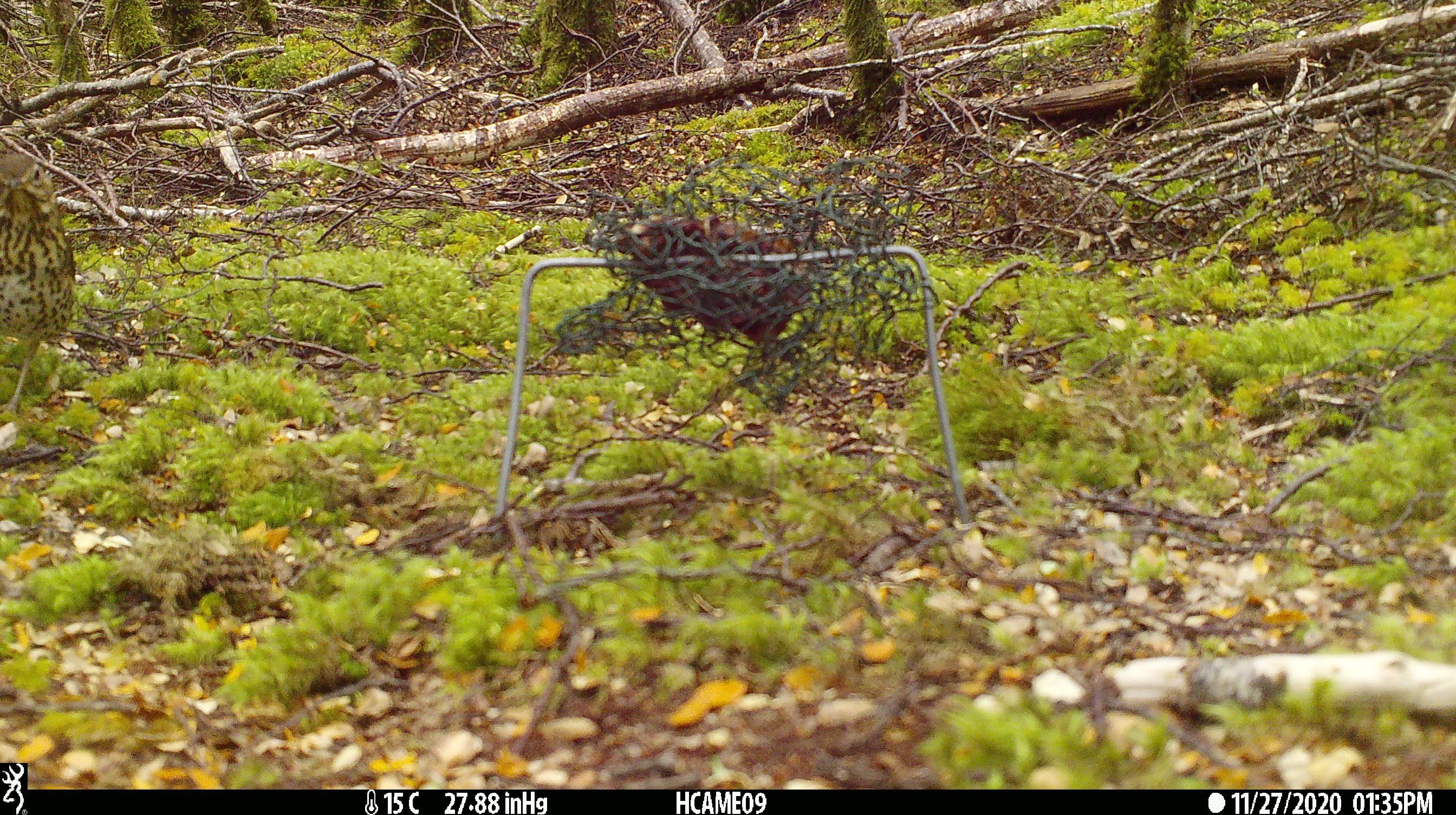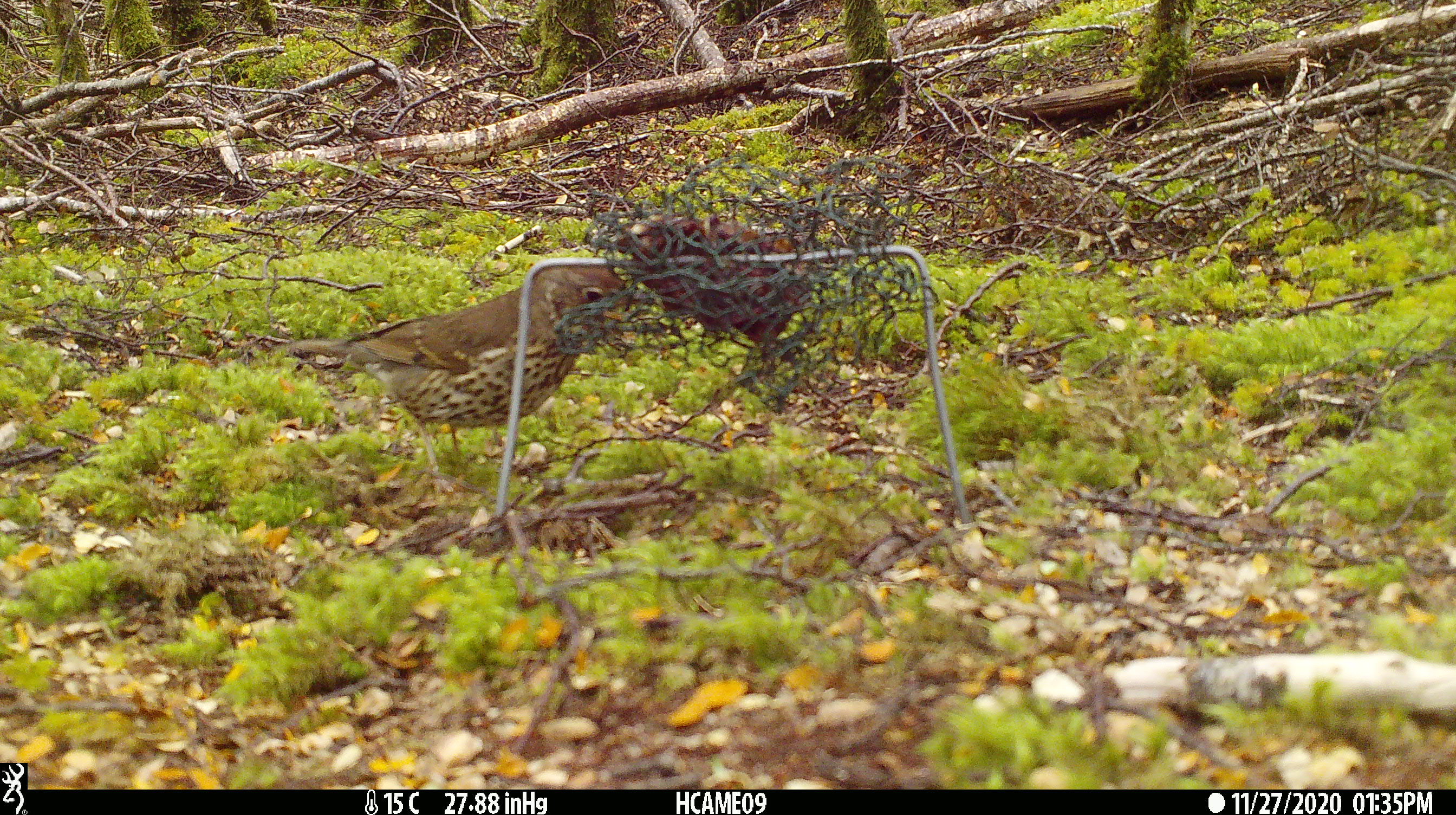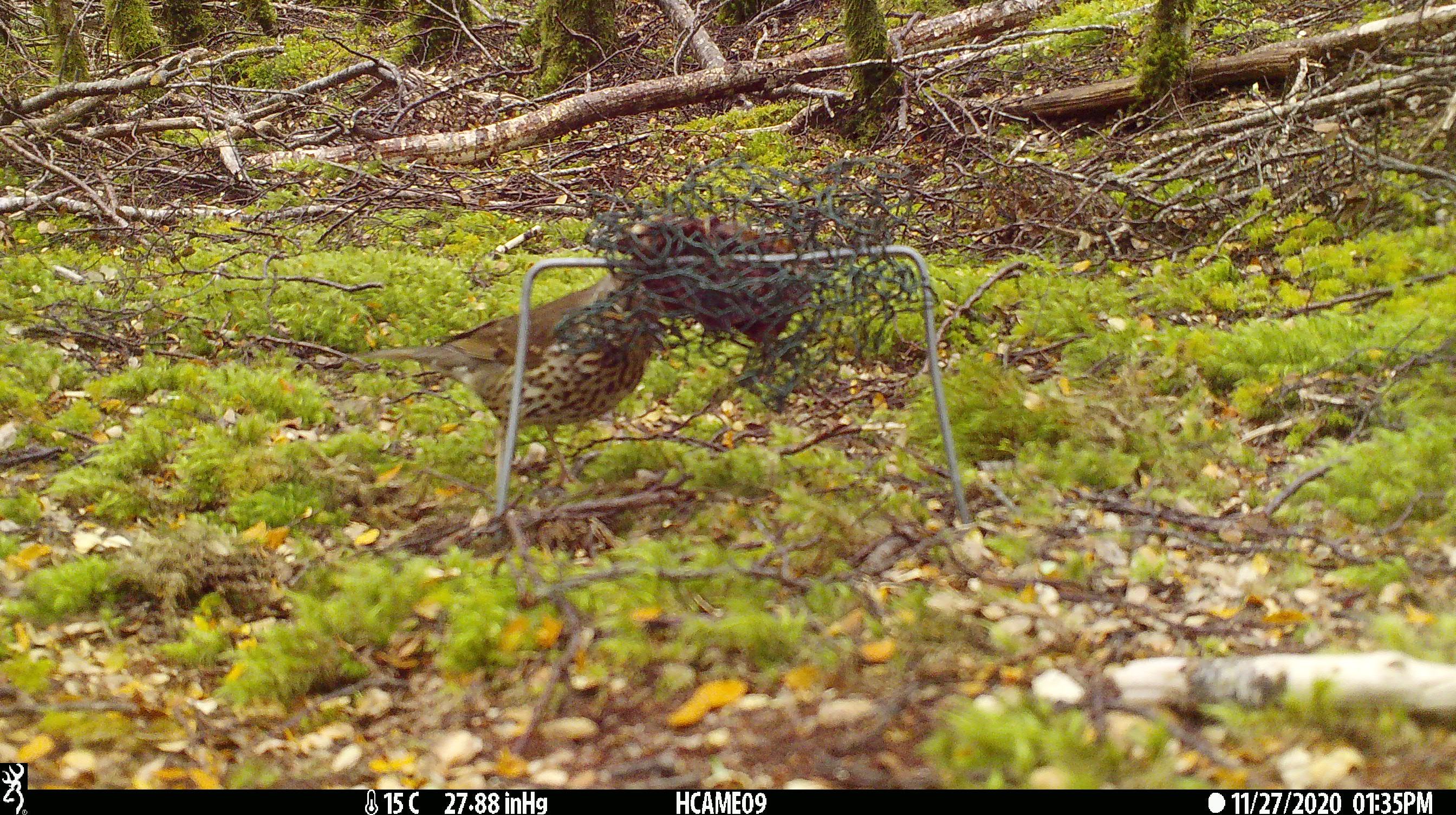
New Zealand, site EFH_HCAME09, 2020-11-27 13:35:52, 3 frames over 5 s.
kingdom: Animalia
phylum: Chordata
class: Aves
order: Passeriformes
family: Turdidae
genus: Turdus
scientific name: Turdus philomelos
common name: song thrush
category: thrush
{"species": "thrush (song thrush) (Turdus philomelos)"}